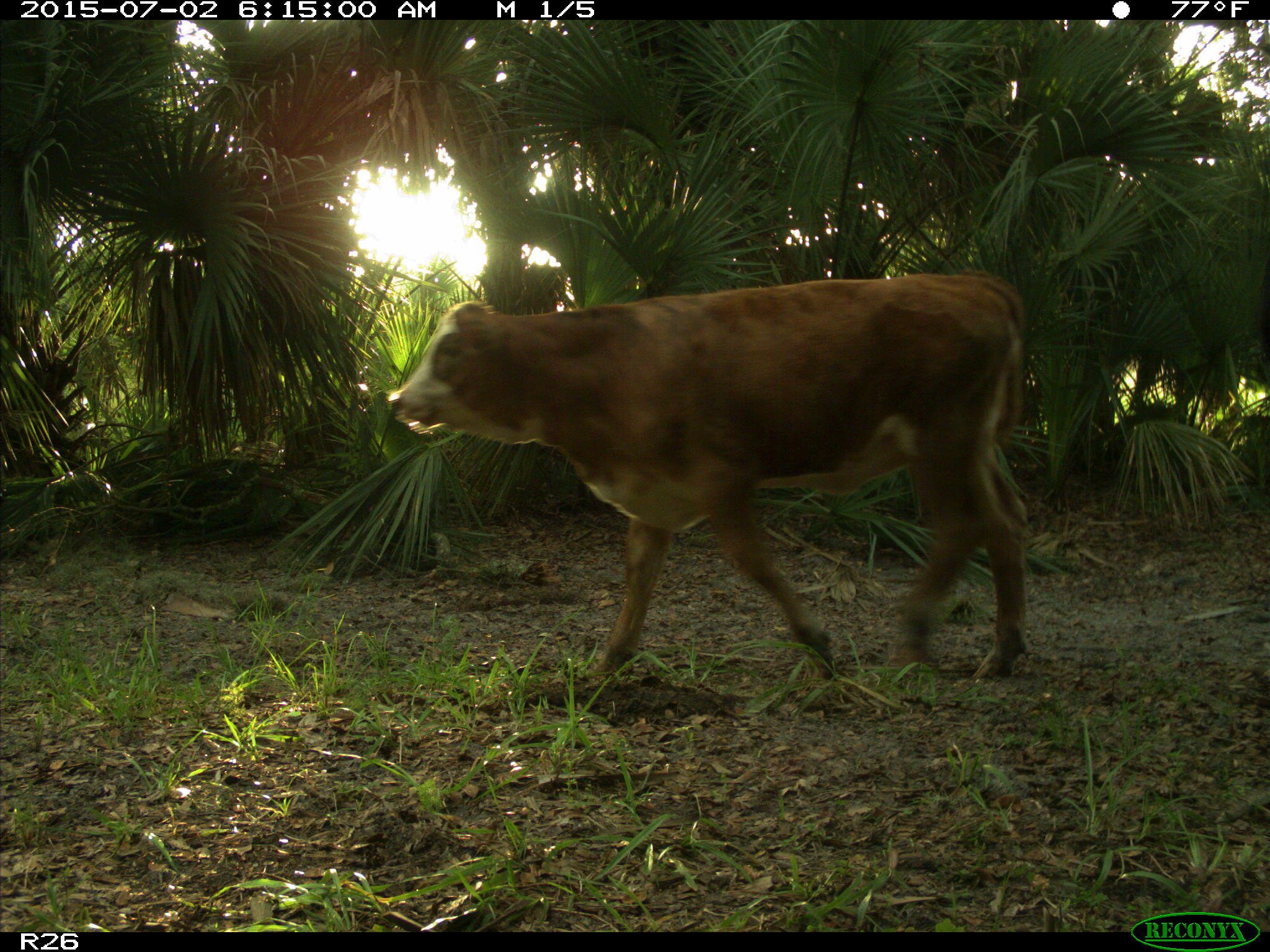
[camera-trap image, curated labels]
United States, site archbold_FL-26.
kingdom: Animalia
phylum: Chordata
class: Mammalia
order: Artiodactyla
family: Bovidae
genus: Bos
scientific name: Bos taurus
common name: domestic cow